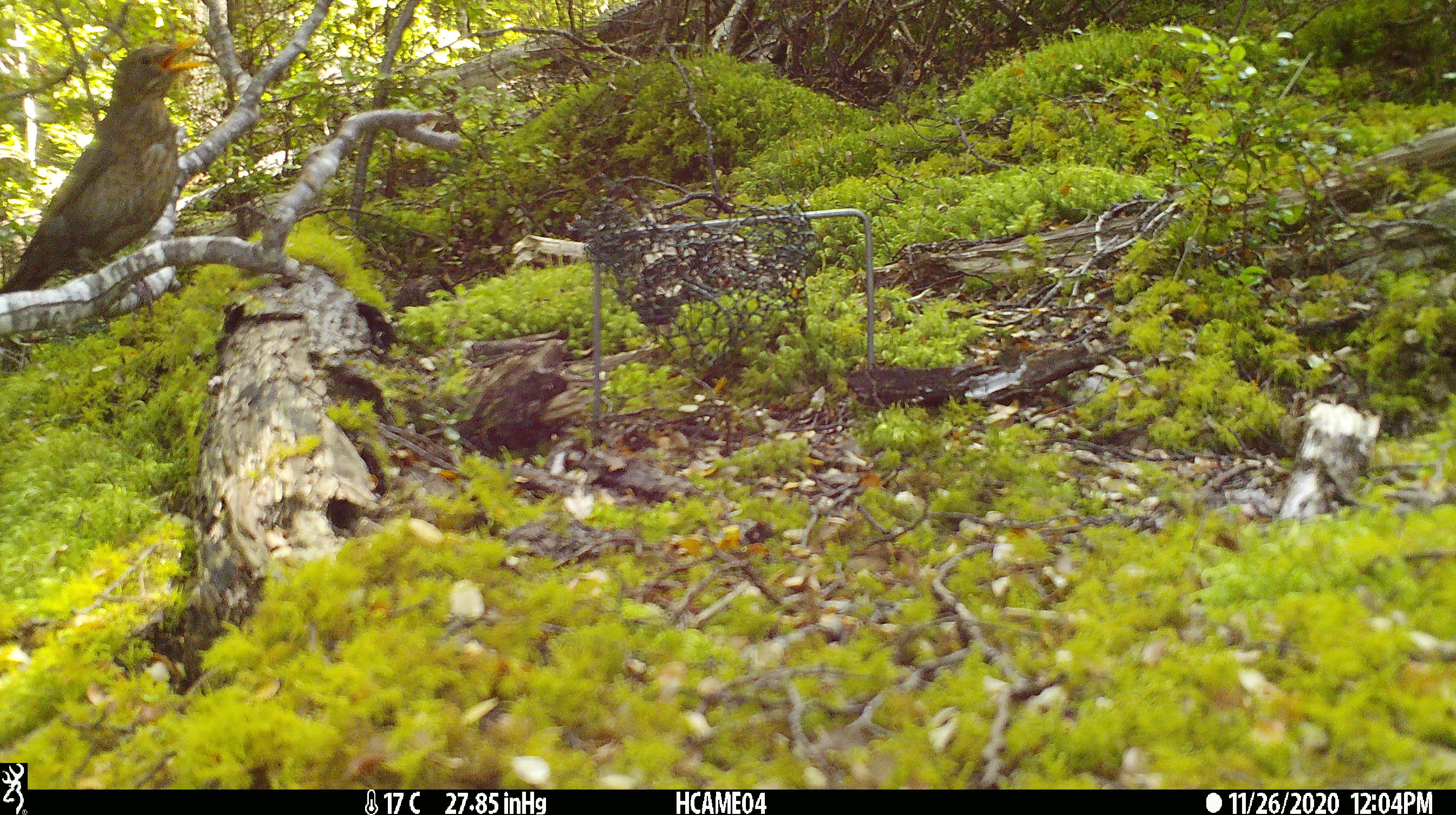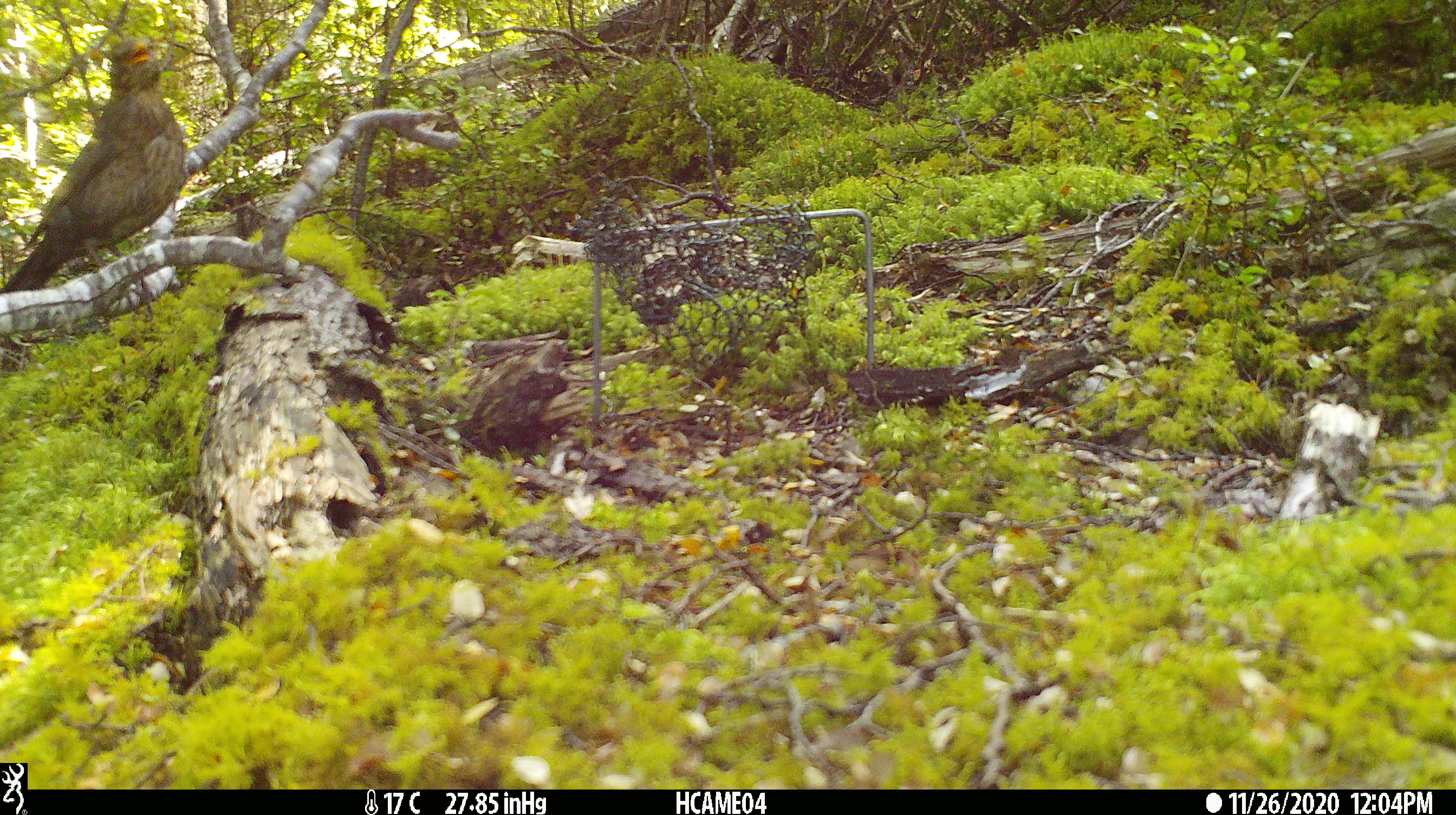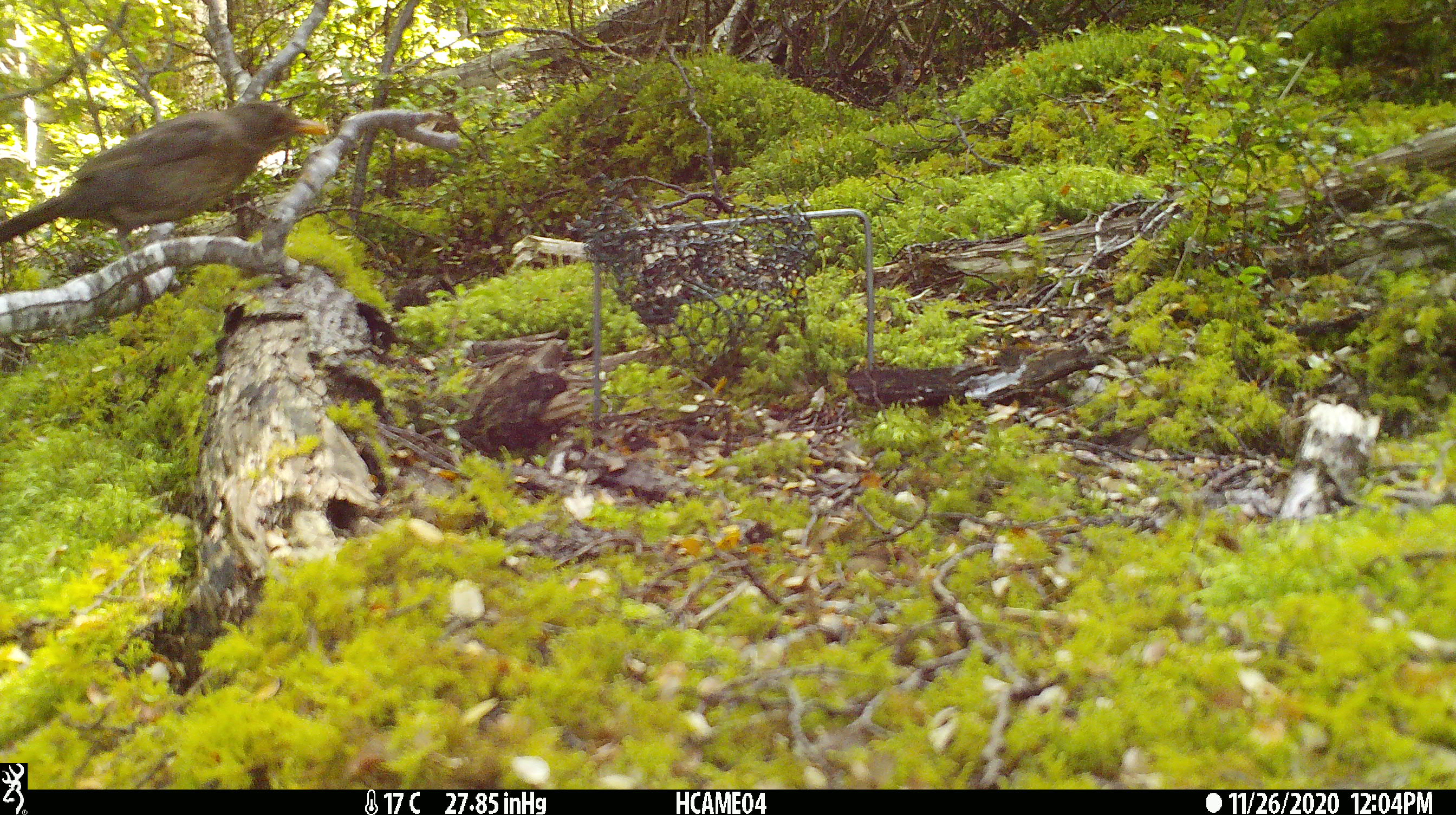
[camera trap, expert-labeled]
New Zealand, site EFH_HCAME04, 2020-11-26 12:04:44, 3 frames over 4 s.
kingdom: Animalia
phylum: Chordata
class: Aves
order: Passeriformes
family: Turdidae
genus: Turdus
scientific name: Turdus merula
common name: eurasian blackbird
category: blackbird